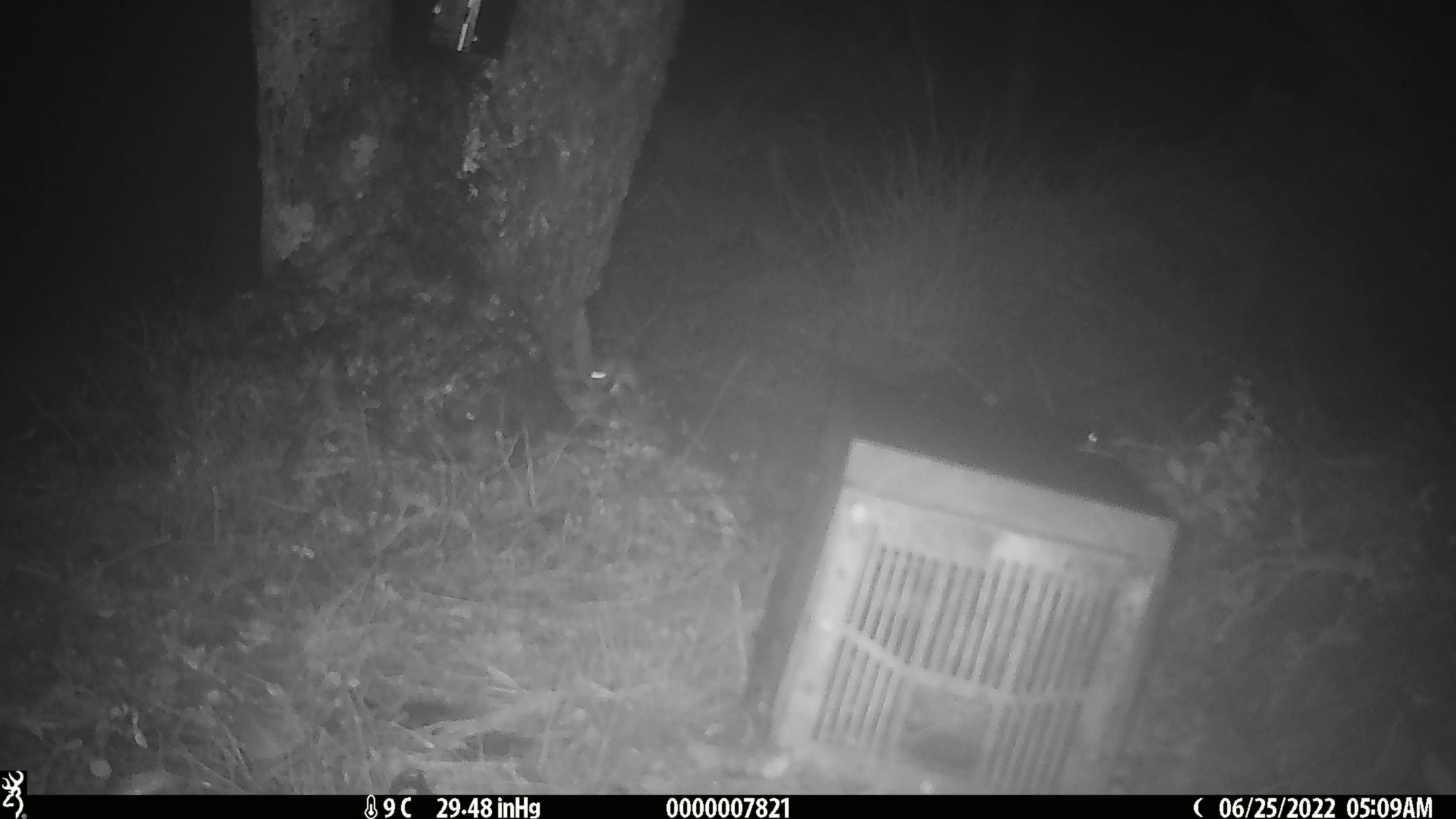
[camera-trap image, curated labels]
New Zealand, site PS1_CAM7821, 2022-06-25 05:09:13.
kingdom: Animalia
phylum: Chordata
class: Mammalia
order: Rodentia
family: Muridae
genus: Mus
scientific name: Mus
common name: mouse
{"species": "mouse (Mus)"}